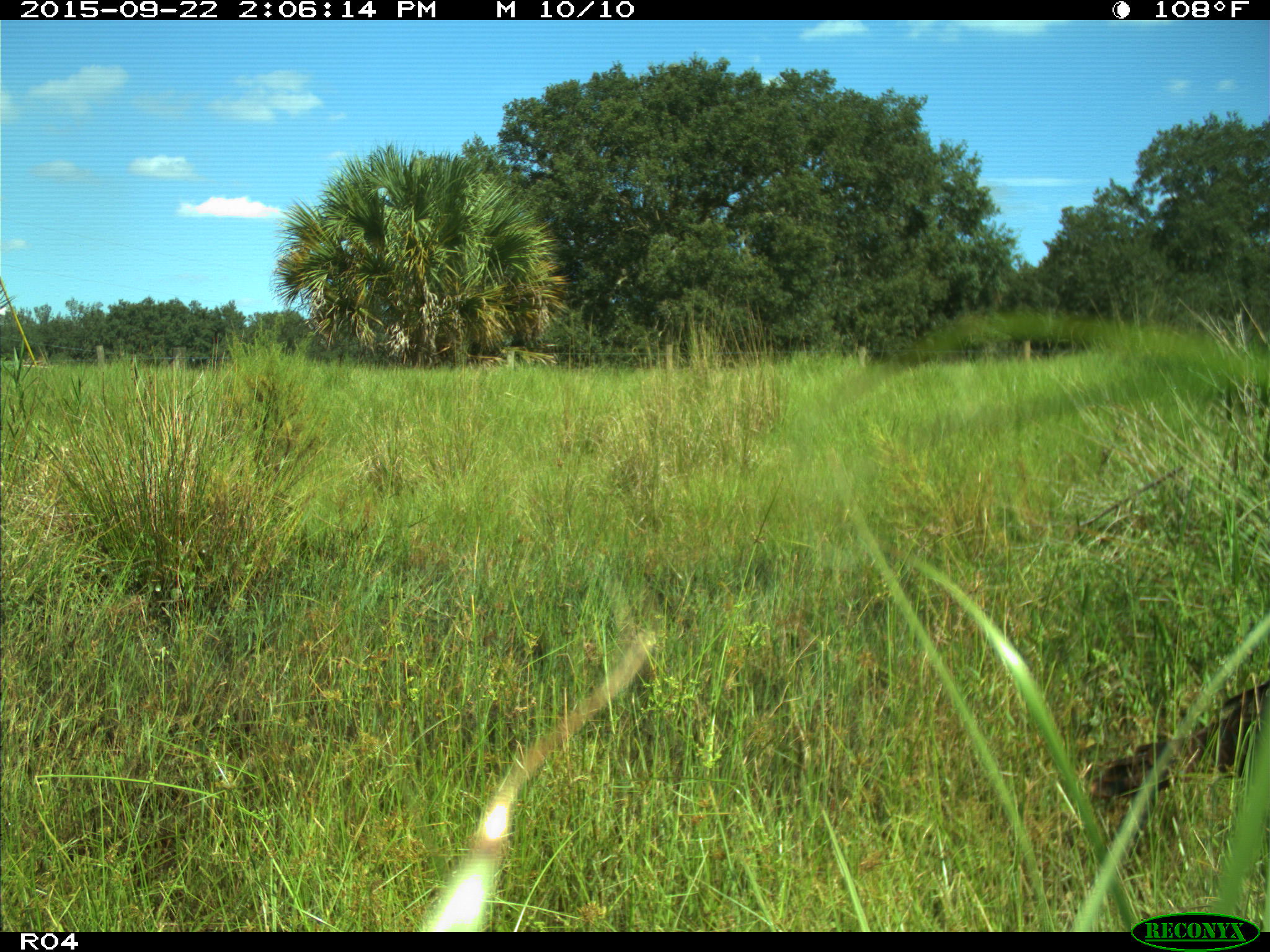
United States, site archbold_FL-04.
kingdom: Animalia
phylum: Chordata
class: Aves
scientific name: Aves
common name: birds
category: unidentified bird